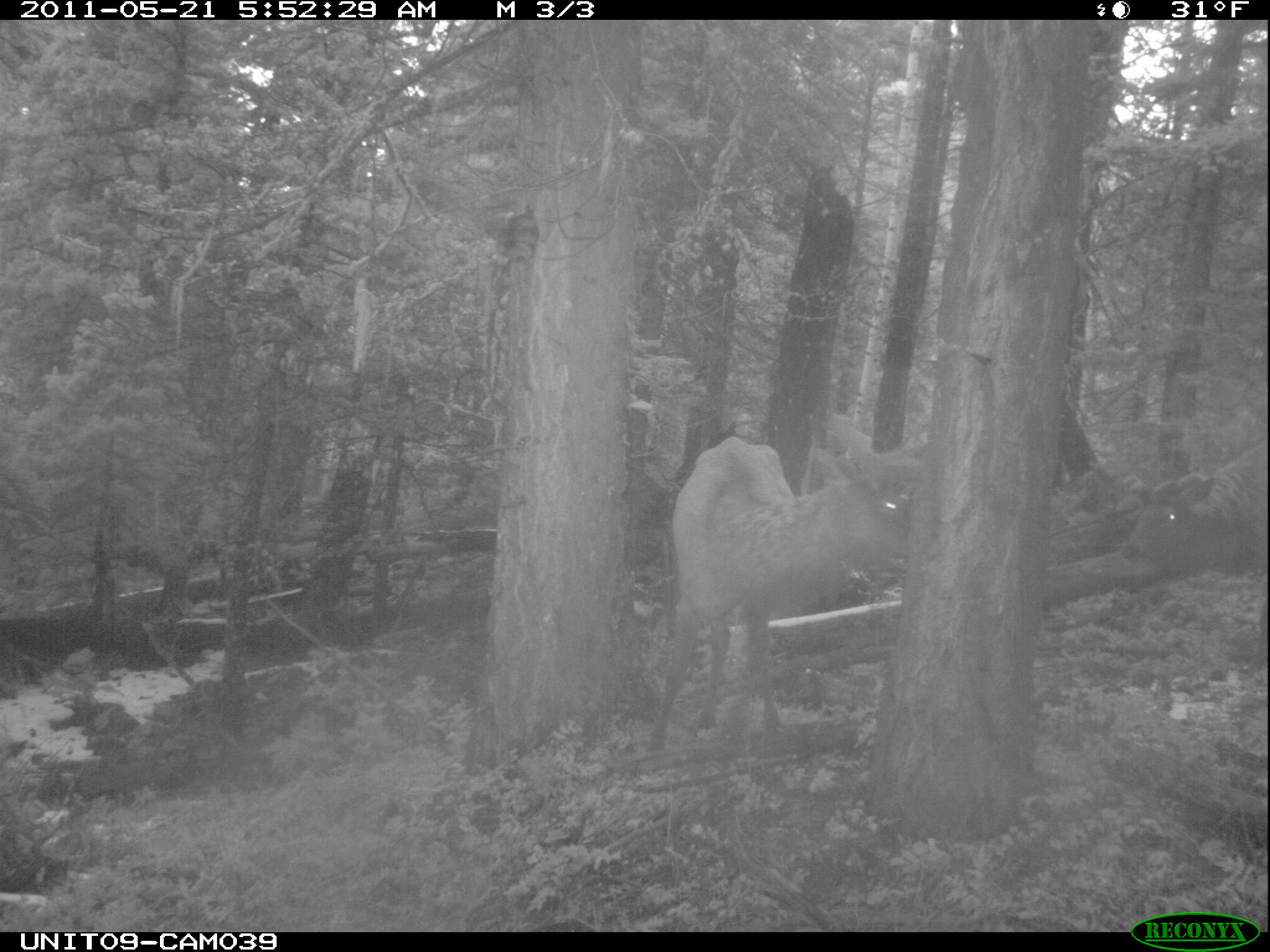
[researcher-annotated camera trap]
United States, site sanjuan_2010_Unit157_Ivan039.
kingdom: Animalia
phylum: Chordata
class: Mammalia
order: Artiodactyla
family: Cervidae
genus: Cervus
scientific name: Cervus elaphus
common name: red deer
Cervus elaphus (red deer).